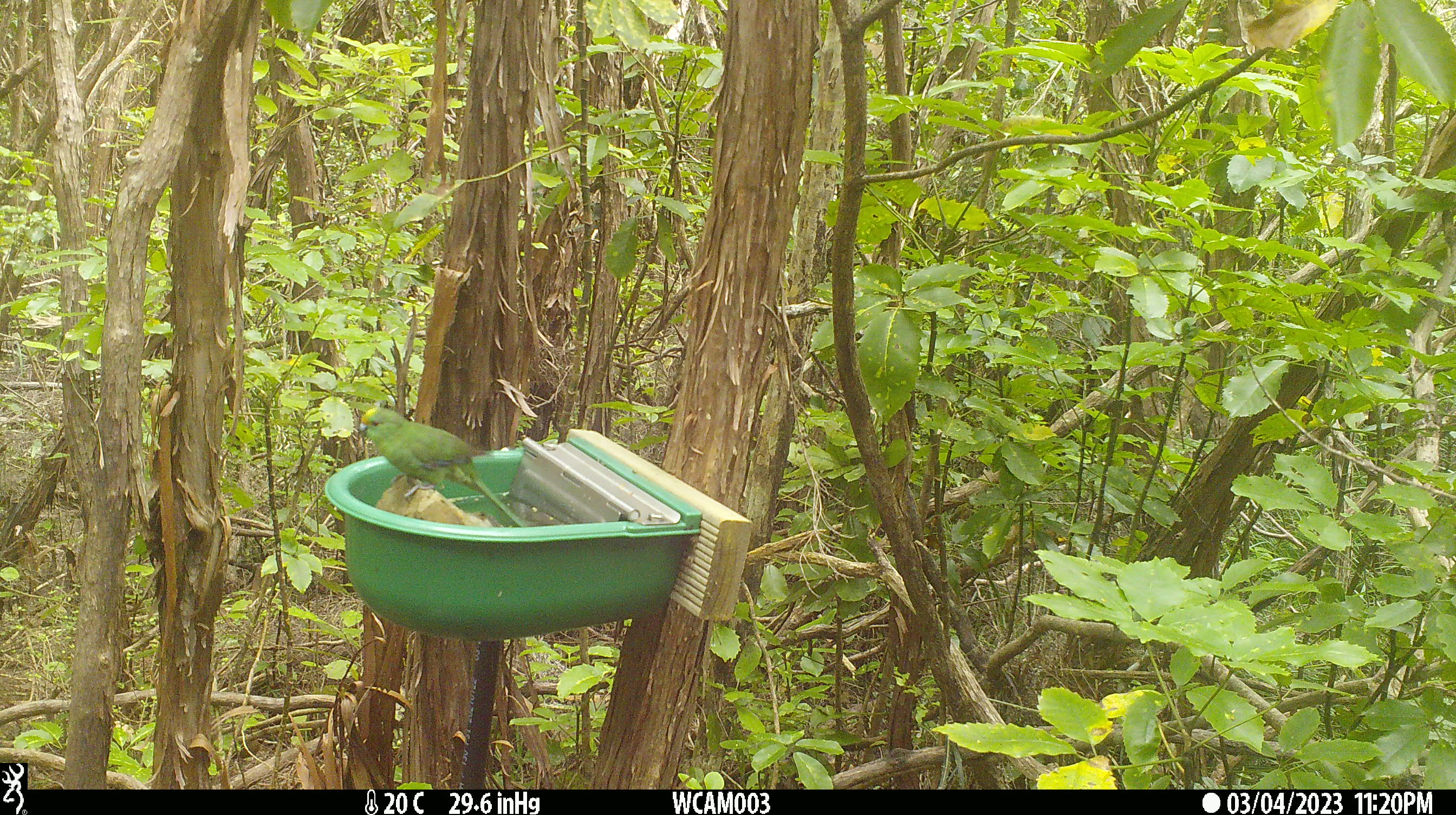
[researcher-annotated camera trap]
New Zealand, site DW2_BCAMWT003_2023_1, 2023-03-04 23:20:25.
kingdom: Animalia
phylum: Chordata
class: Aves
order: Psittaciformes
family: Psittaculidae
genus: Cyanoramphus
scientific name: Cyanoramphus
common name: parakeet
Parakeet (Cyanoramphus).